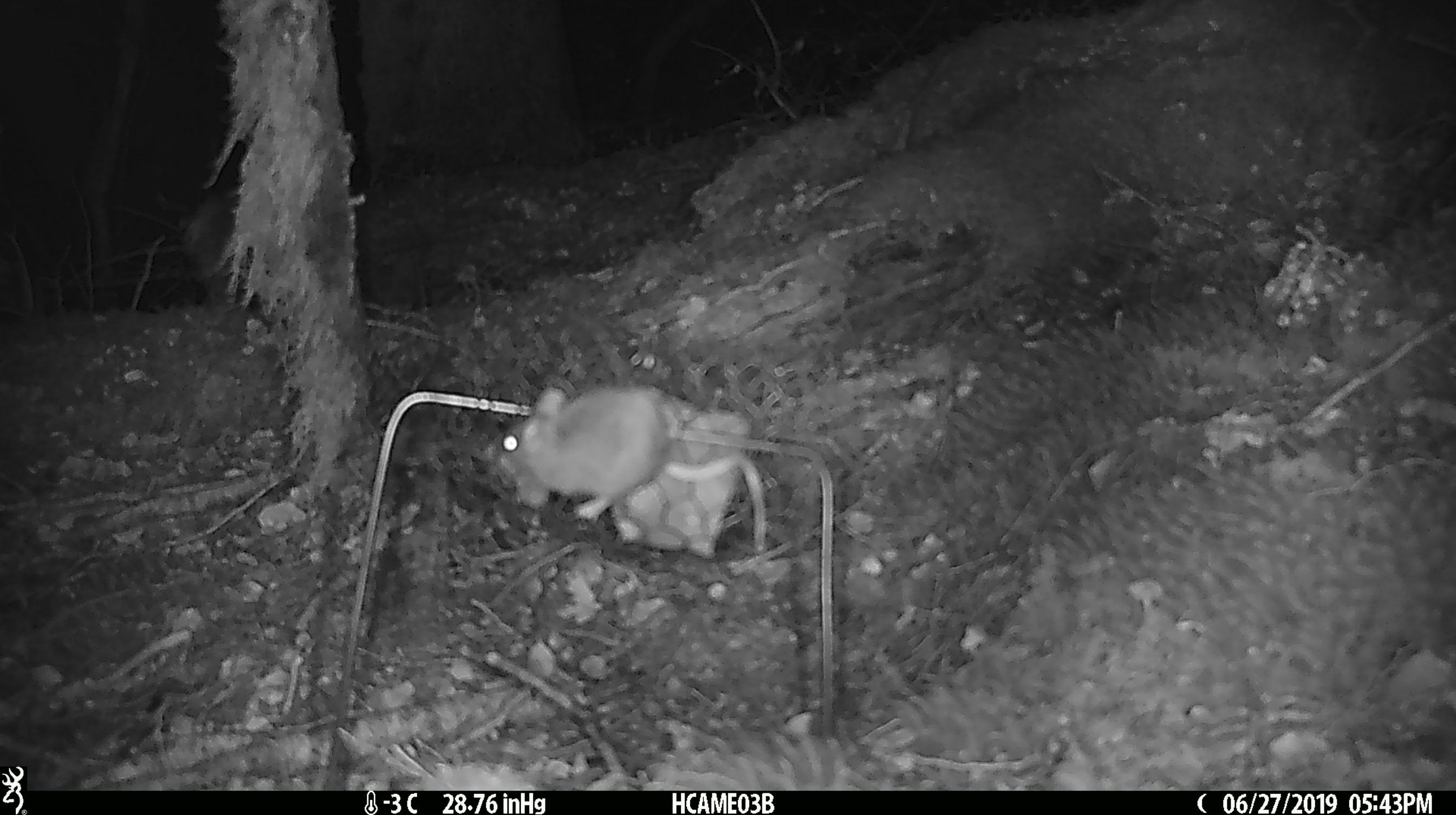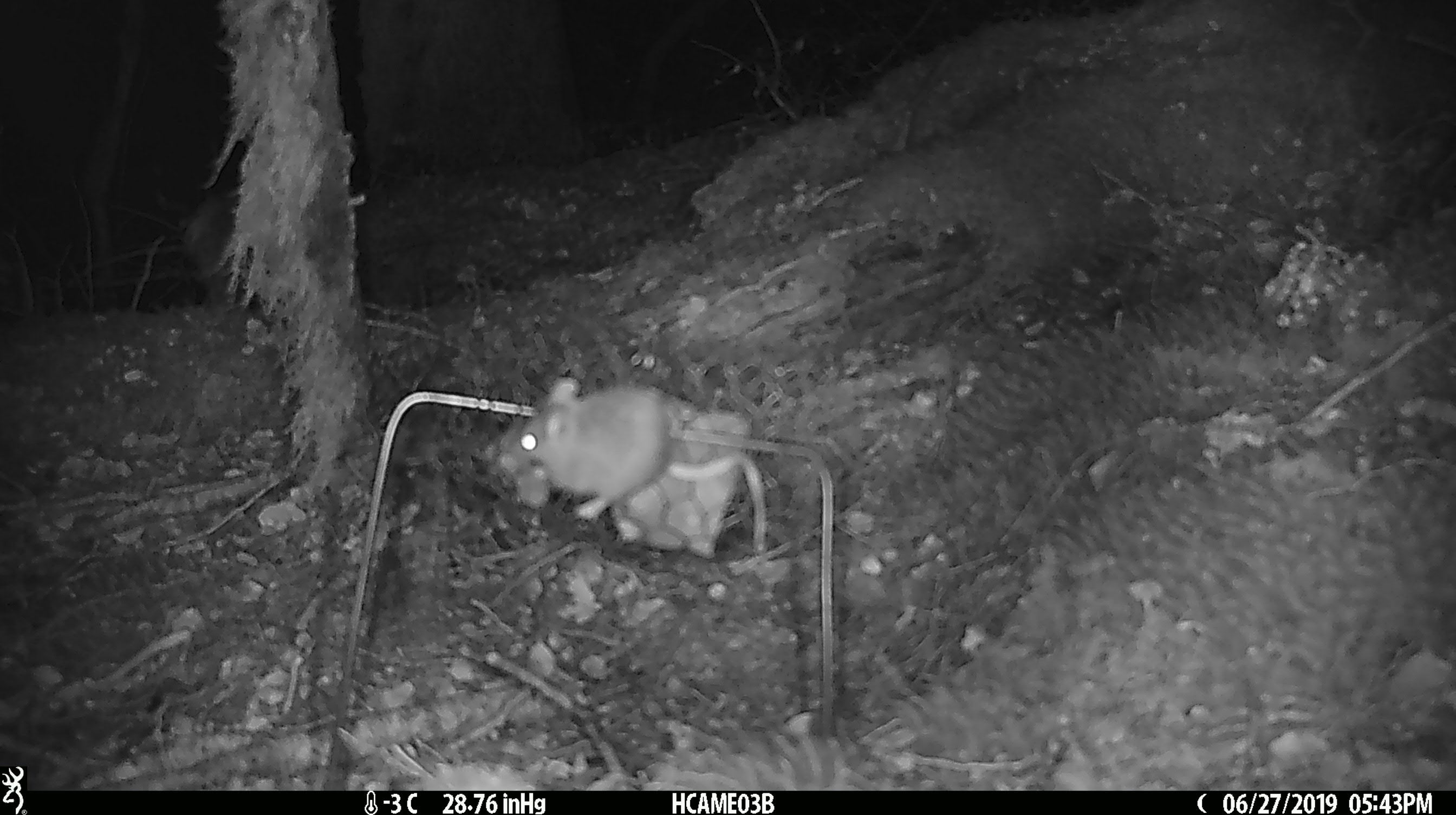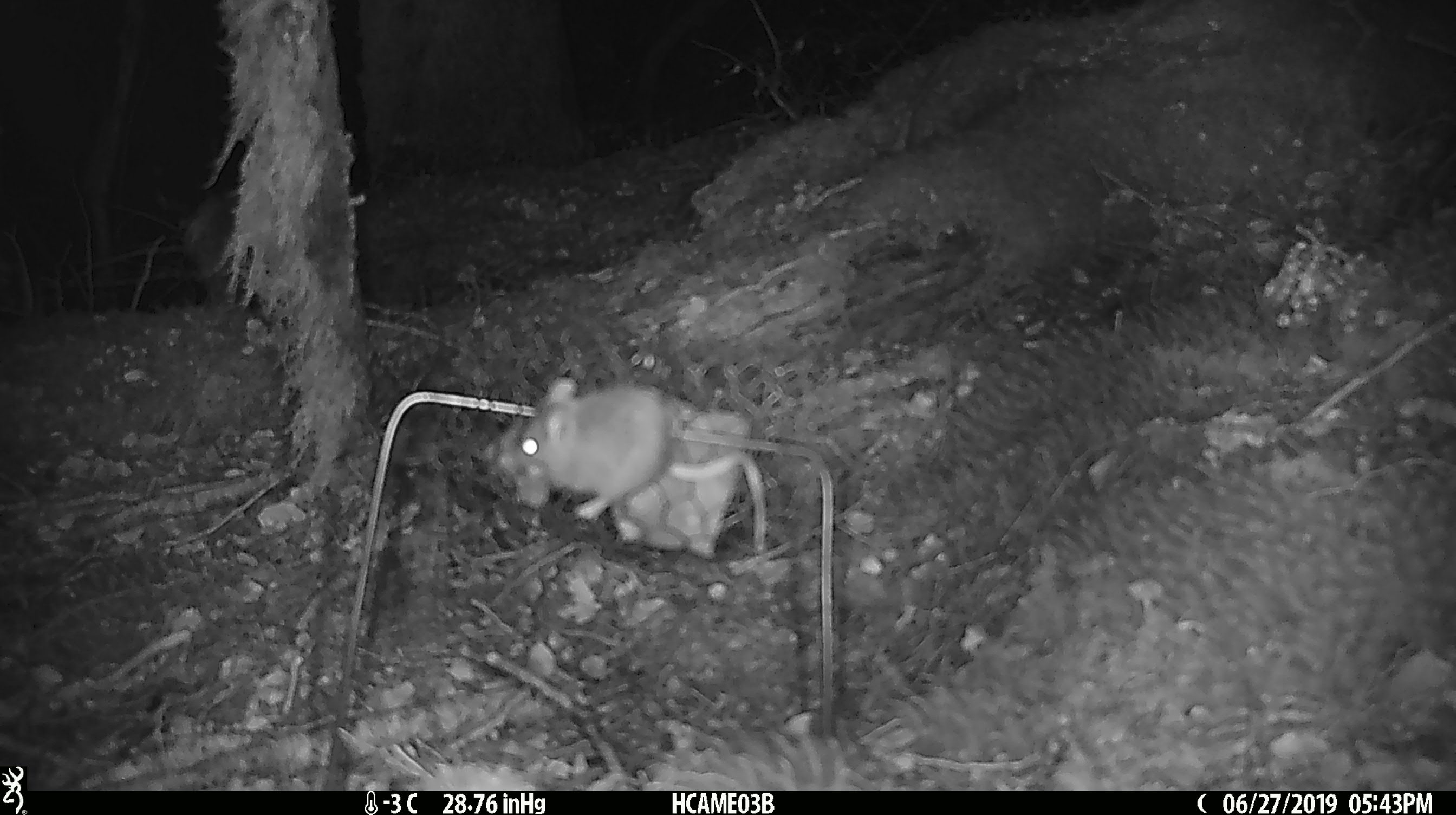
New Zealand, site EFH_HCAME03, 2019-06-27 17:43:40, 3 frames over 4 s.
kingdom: Animalia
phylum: Chordata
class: Mammalia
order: Rodentia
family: Muridae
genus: Mus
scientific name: Mus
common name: mouse